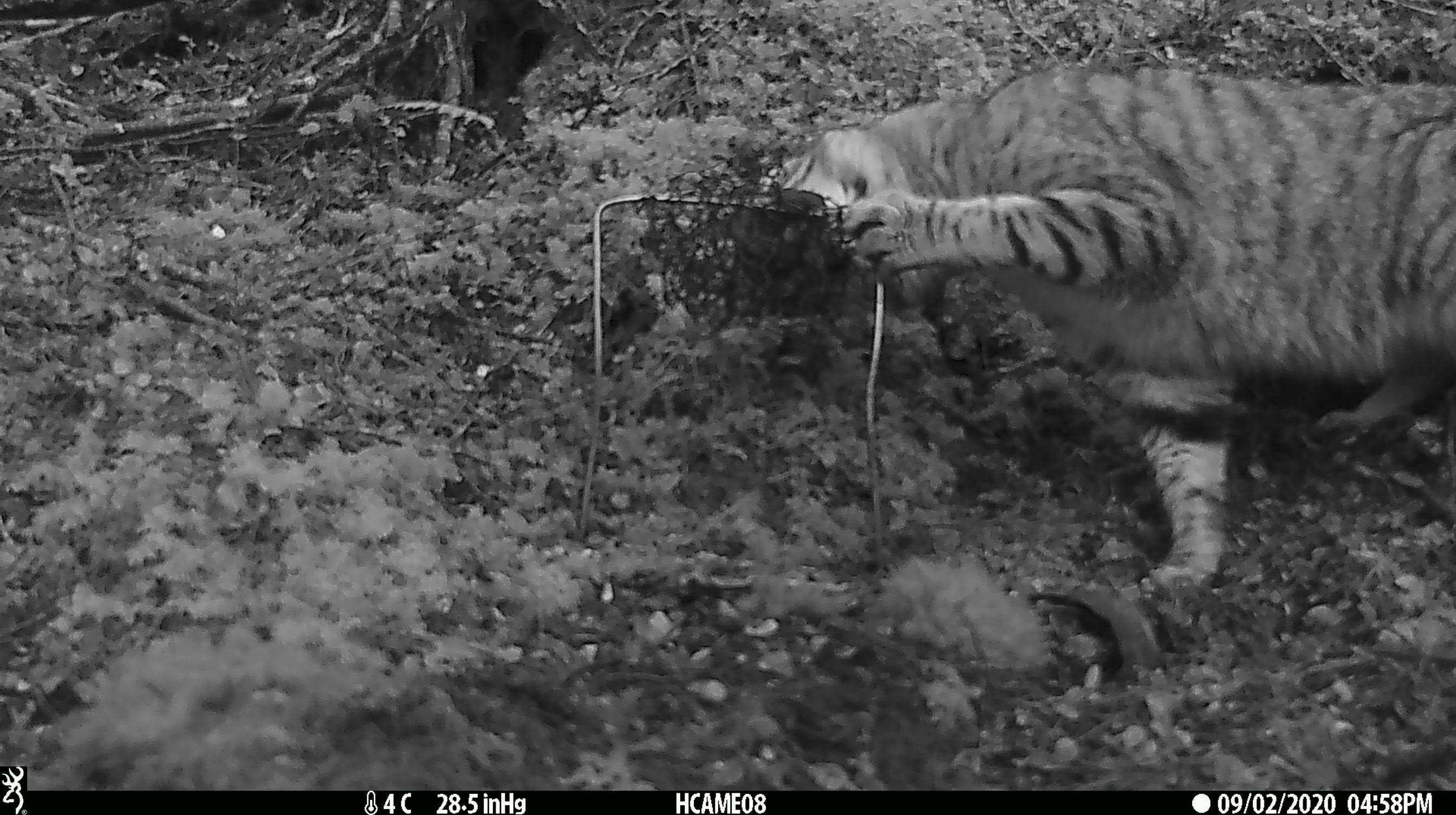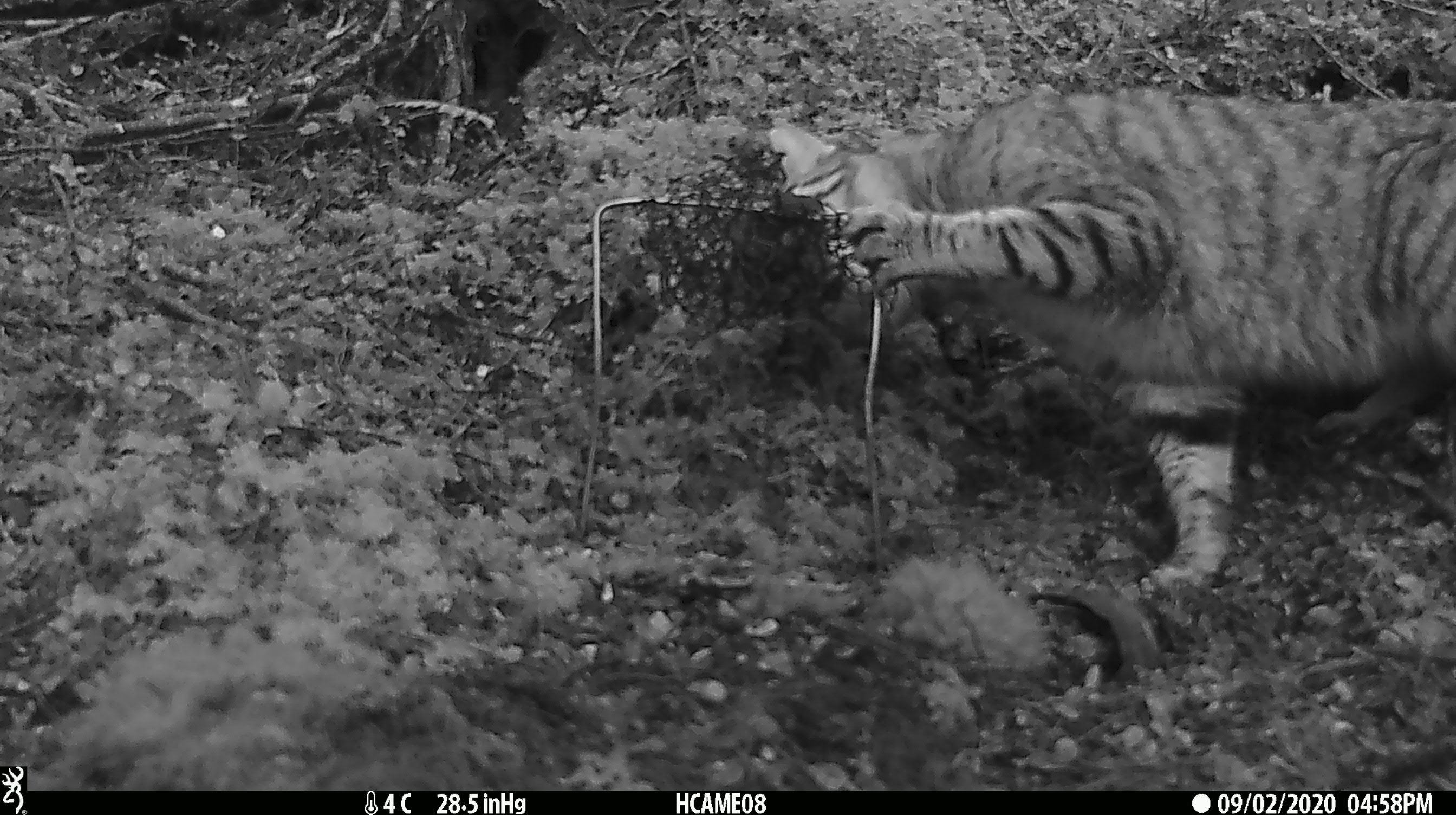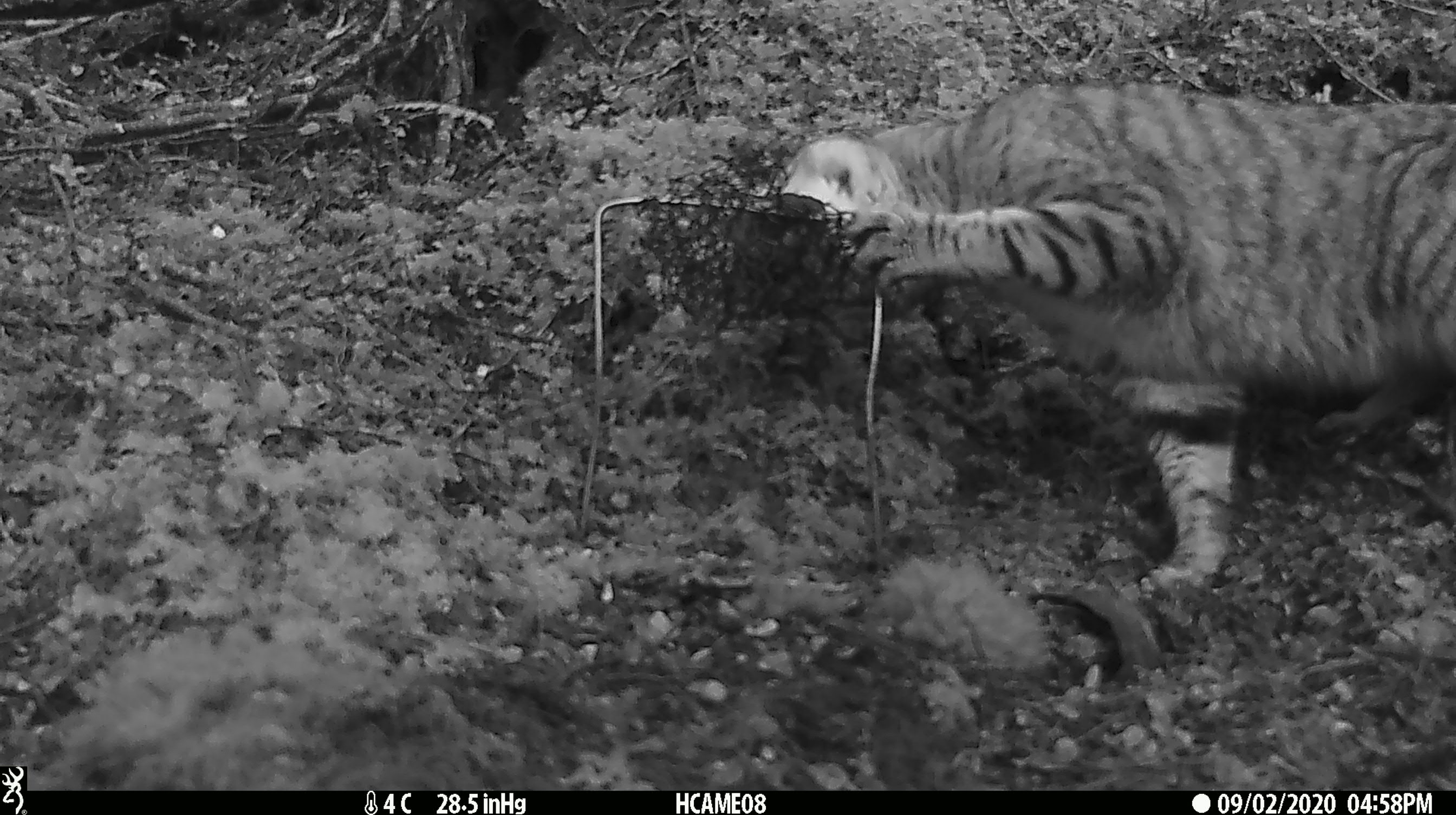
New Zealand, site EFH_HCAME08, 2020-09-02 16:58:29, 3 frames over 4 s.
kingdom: Animalia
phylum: Chordata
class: Mammalia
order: Carnivora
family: Felidae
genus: Felis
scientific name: Felis catus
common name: domestic cat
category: cat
Cat (domestic cat) (Felis catus).